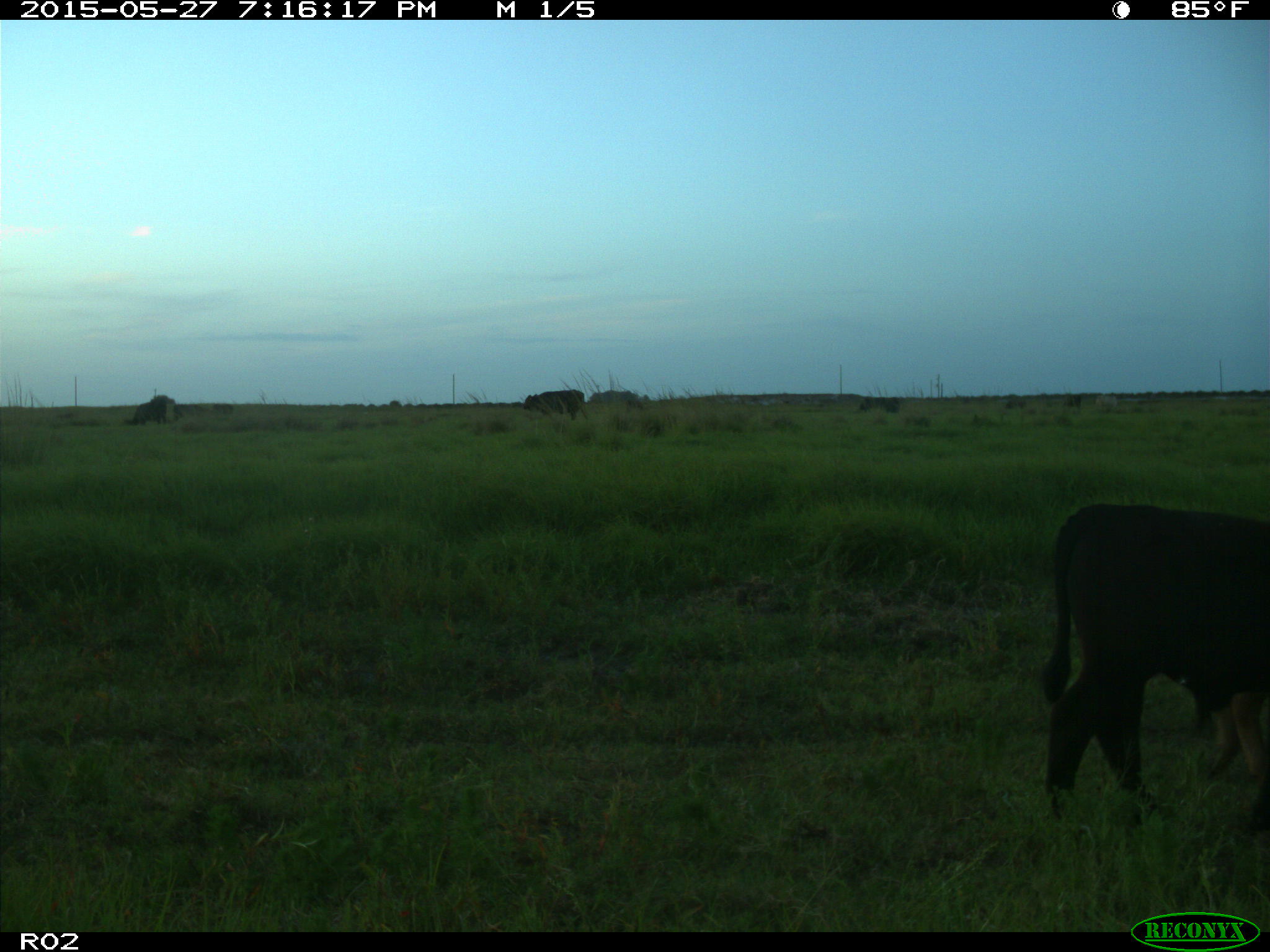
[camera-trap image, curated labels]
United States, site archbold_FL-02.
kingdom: Animalia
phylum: Chordata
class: Mammalia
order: Artiodactyla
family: Bovidae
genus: Bos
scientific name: Bos taurus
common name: domestic cow